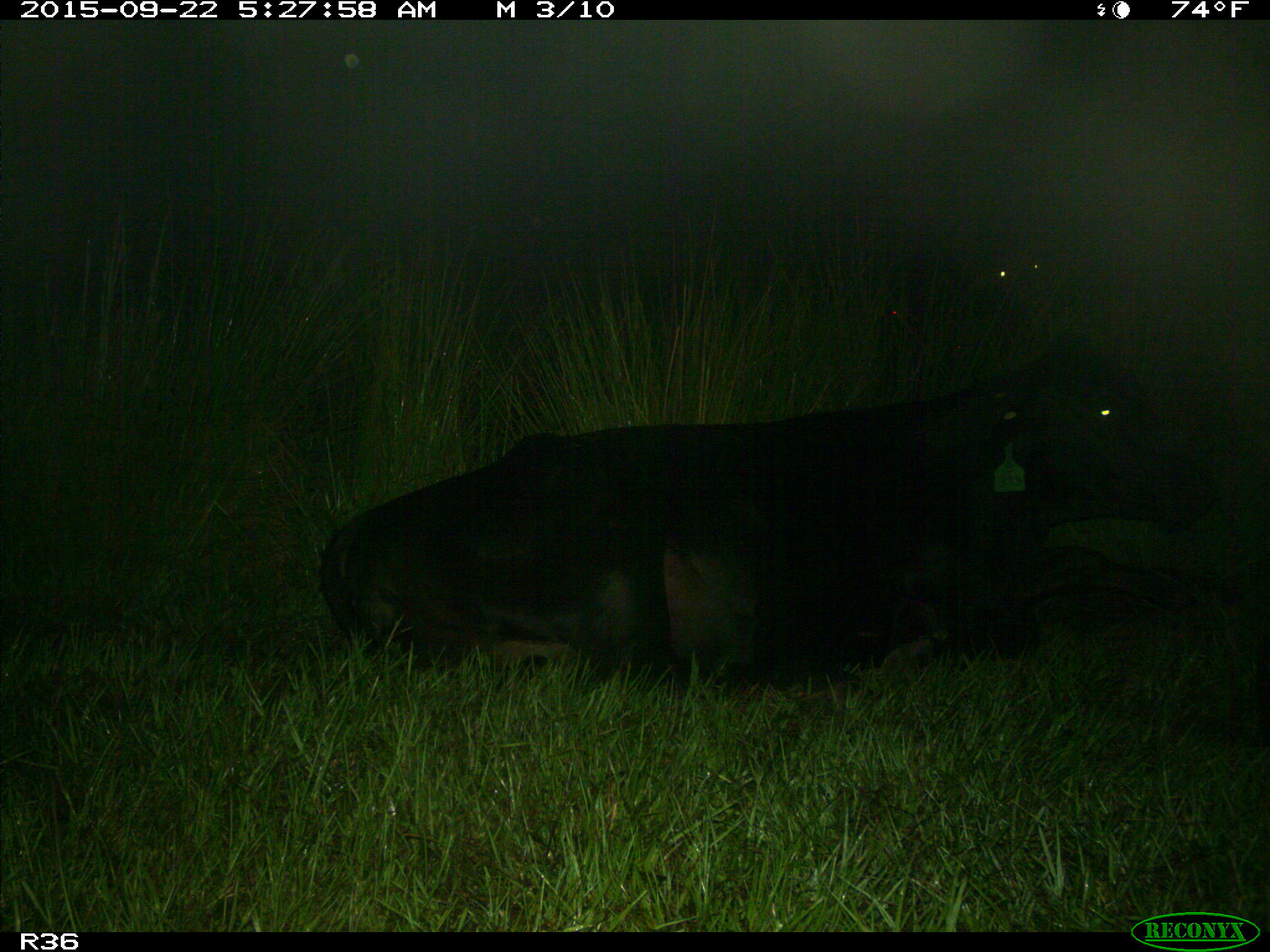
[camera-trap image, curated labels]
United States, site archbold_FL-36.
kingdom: Animalia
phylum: Chordata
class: Mammalia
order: Artiodactyla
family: Bovidae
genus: Bos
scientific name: Bos taurus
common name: domestic cow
Bos taurus (domestic cow).